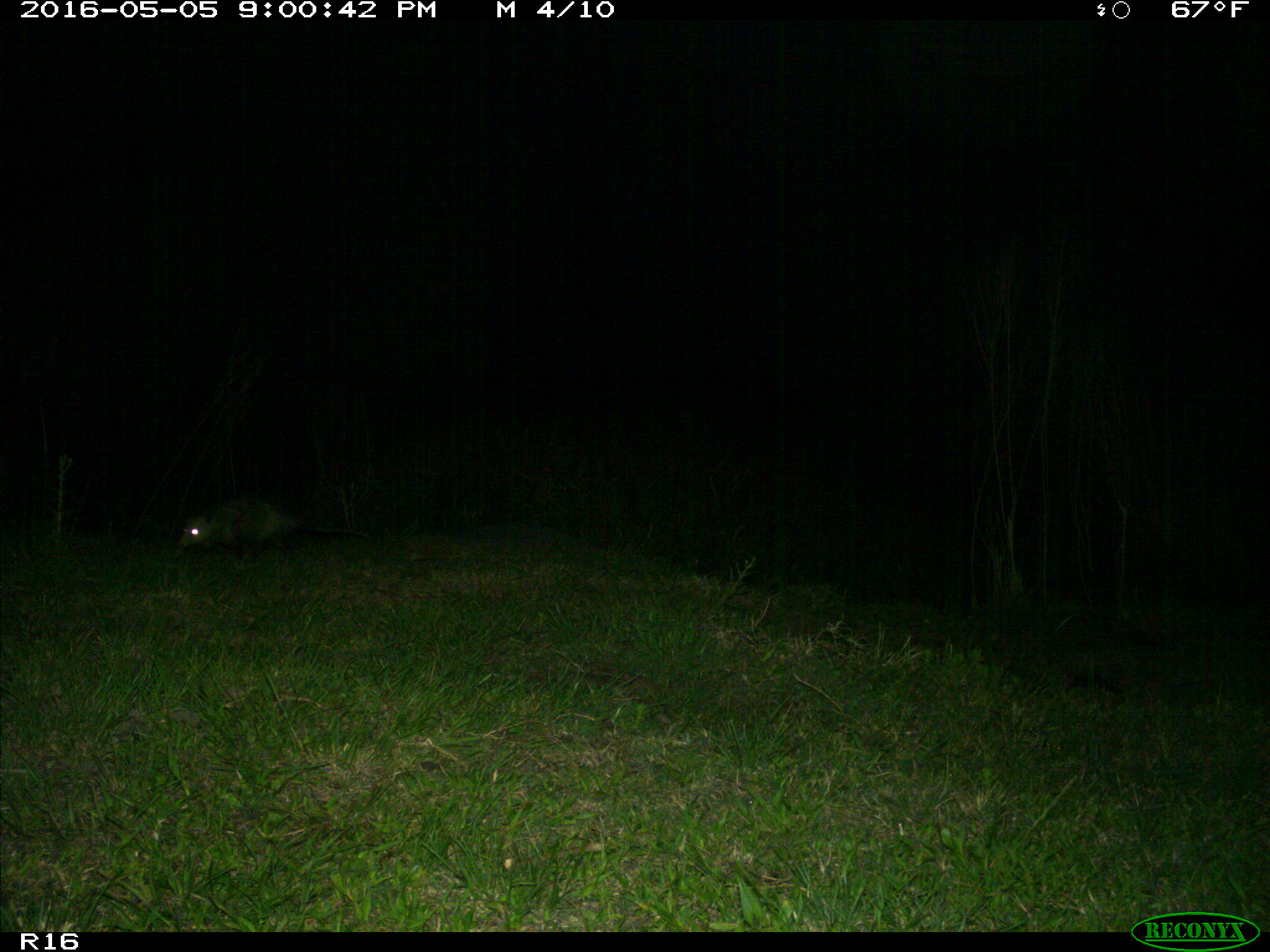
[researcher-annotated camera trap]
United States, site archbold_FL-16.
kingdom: Animalia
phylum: Chordata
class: Mammalia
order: Didelphimorphia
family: Didelphidae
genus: Didelphis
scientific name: Didelphis virginiana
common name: virginia opossum